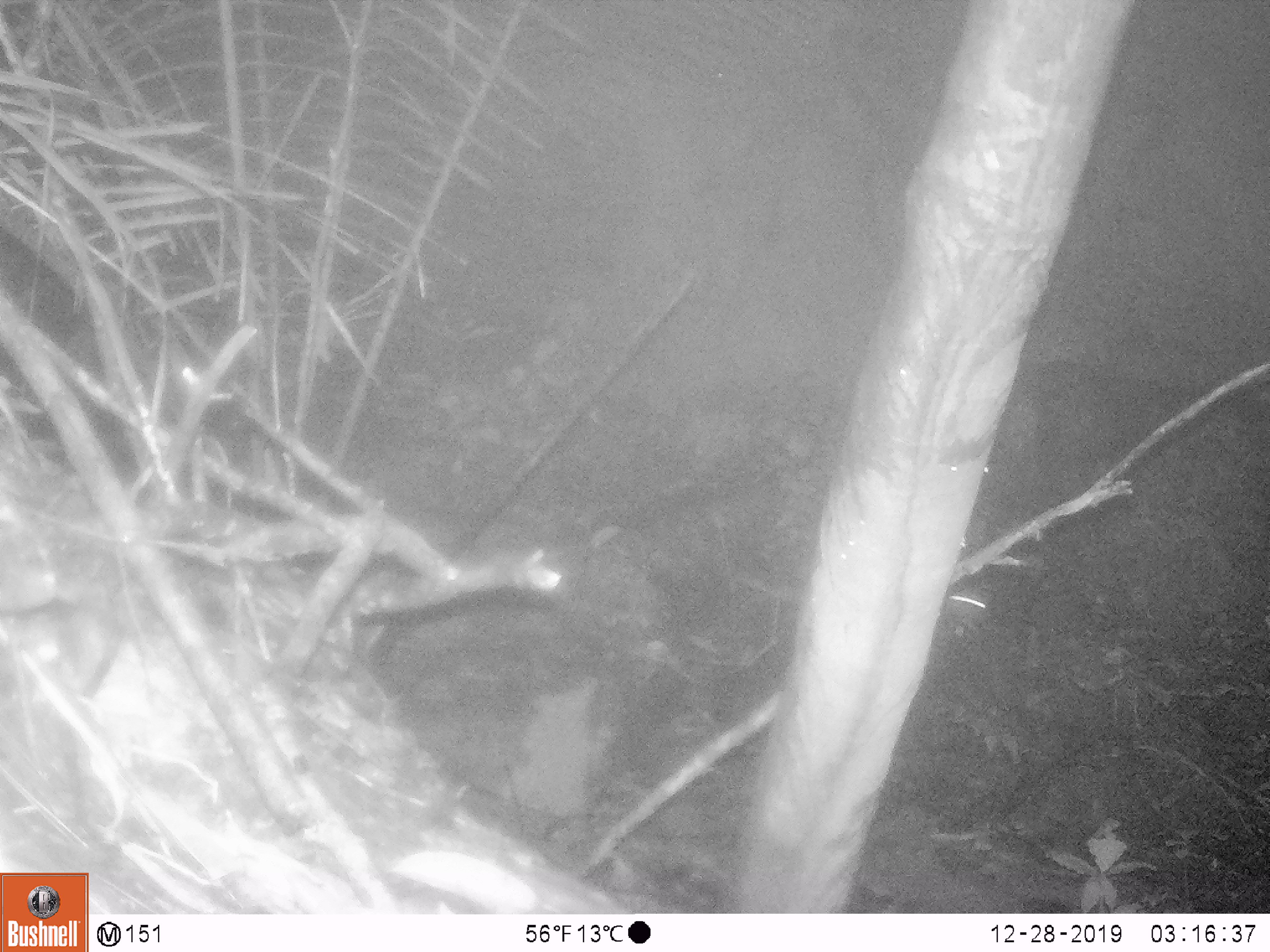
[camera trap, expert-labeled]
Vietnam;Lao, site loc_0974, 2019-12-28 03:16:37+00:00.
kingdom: Animalia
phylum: Chordata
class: Mammalia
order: Rodentia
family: Muridae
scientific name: Muridae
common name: old-world mice and rats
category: unidentified murid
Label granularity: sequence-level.